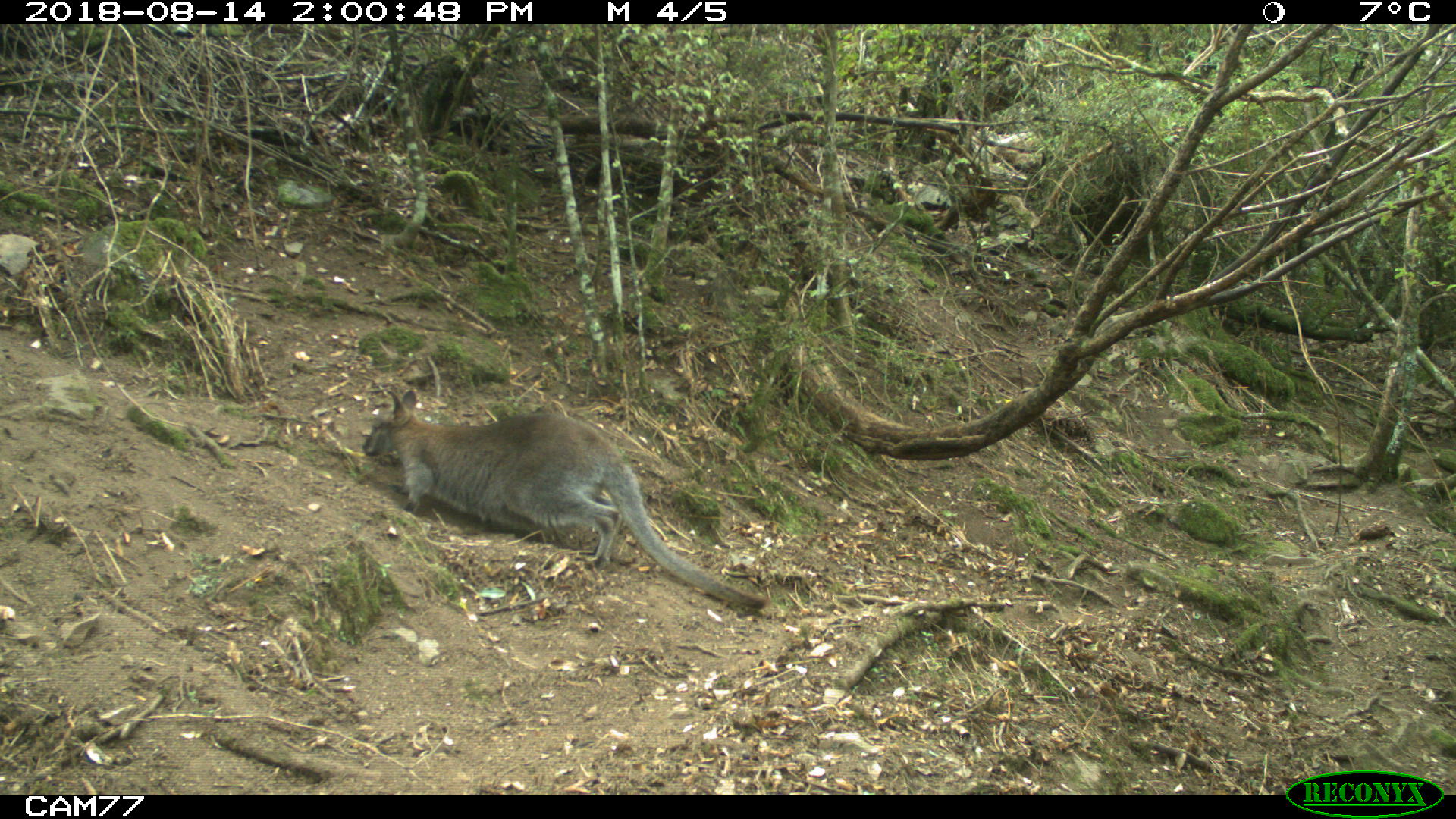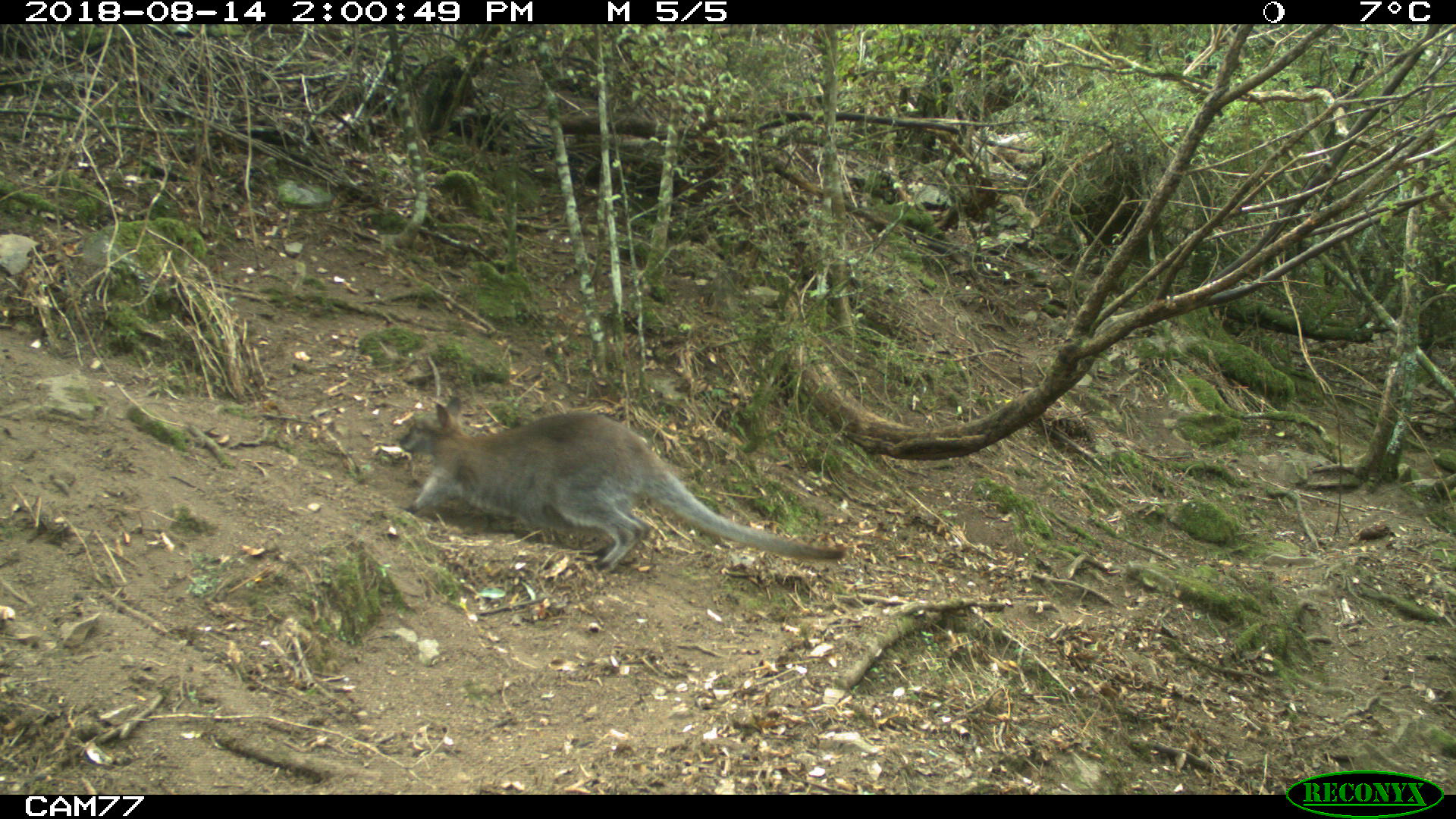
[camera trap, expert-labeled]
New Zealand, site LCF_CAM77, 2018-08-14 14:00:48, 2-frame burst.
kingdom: Animalia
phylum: Chordata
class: Mammalia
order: Diprotodontia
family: Macropodidae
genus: Notamacropus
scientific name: Notamacropus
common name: wallaby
Wallaby (Notamacropus).